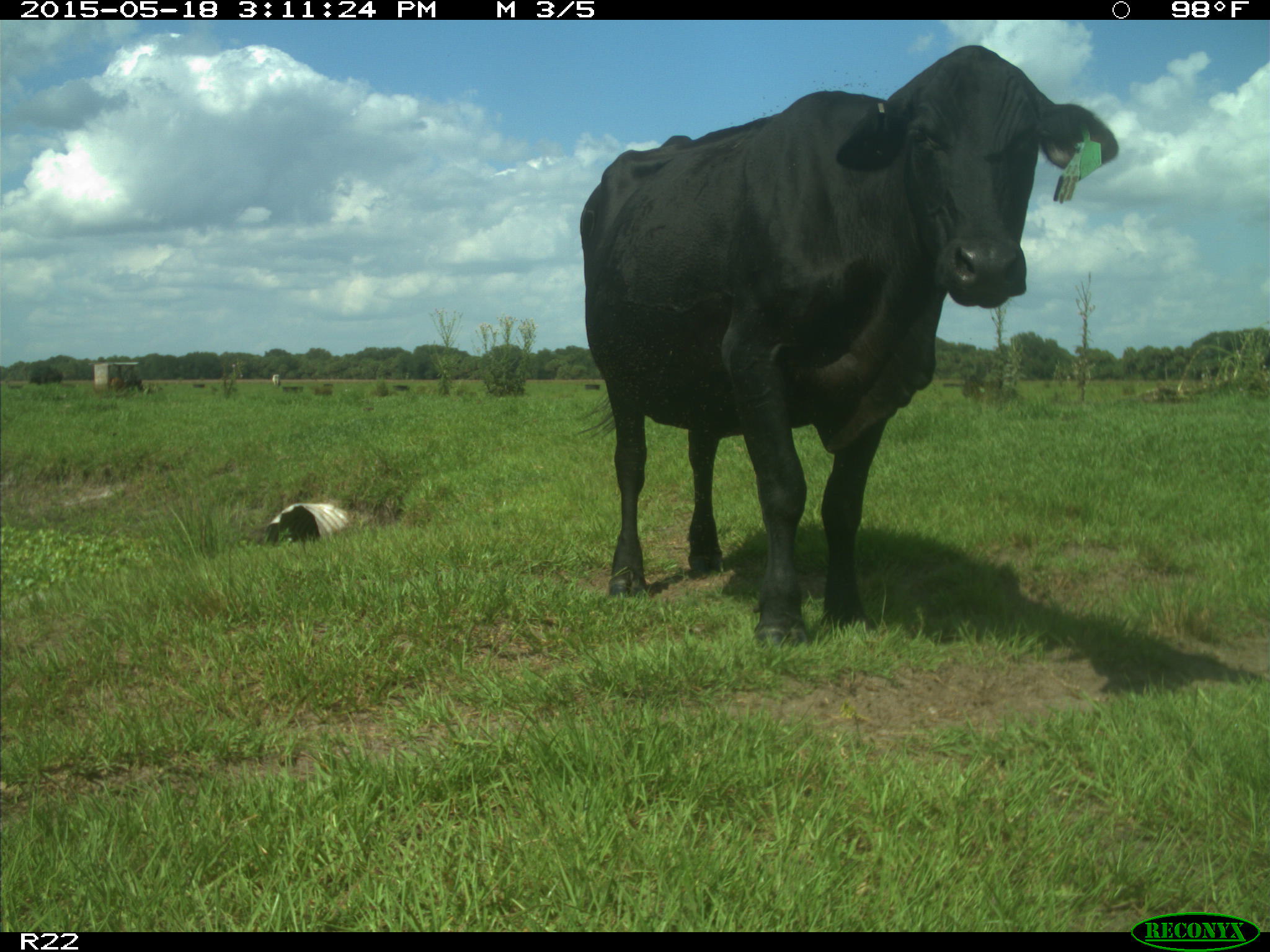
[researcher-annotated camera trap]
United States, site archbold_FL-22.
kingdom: Animalia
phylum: Chordata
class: Mammalia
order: Artiodactyla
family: Bovidae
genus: Bos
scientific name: Bos taurus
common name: domestic cow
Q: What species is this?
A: Bos taurus (domestic cow).